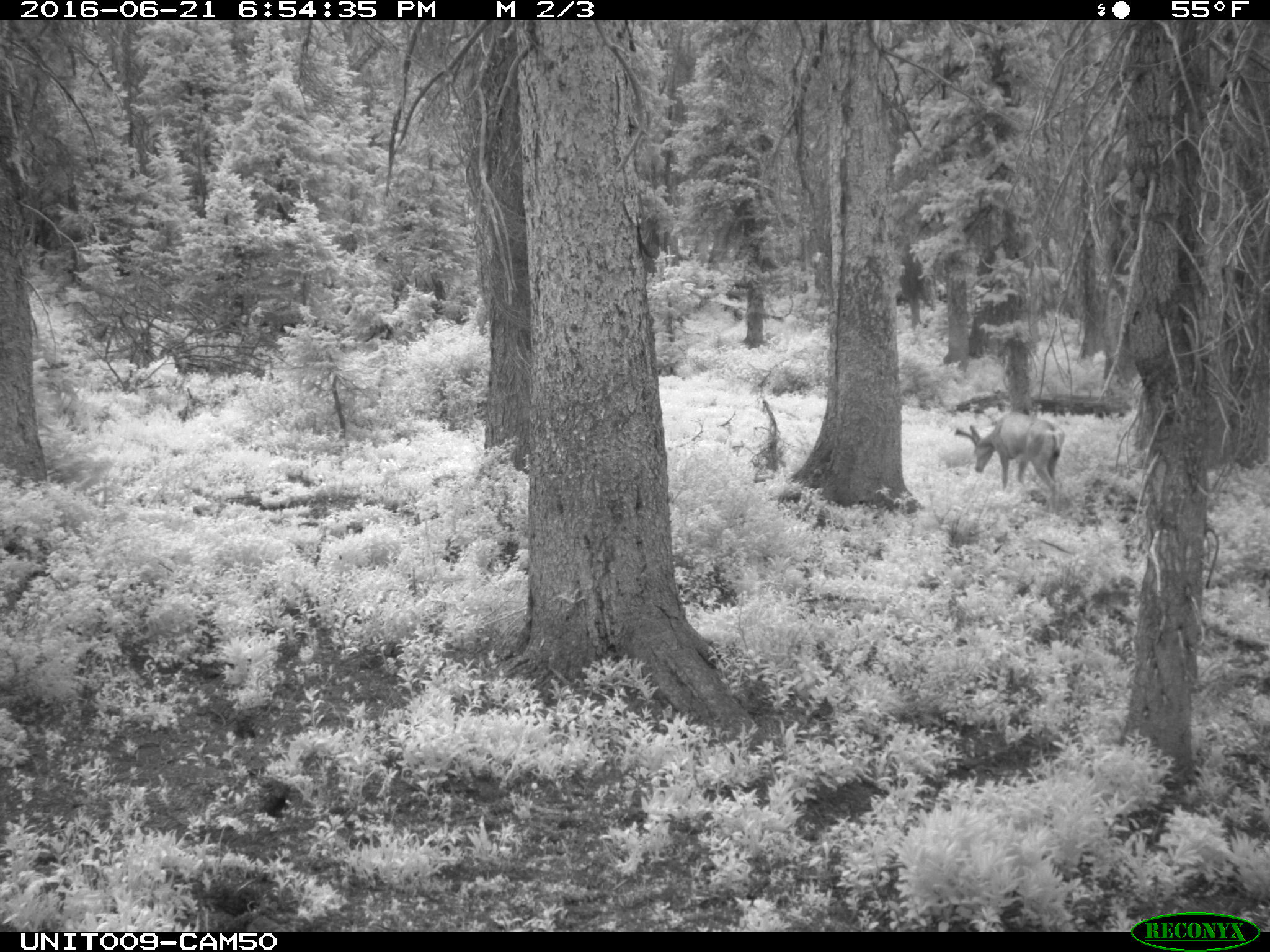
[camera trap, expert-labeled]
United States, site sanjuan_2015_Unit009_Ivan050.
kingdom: Animalia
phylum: Chordata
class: Mammalia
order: Artiodactyla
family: Cervidae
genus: Odocoileus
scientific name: Odocoileus hemionus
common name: mule deer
Odocoileus hemionus (mule deer).